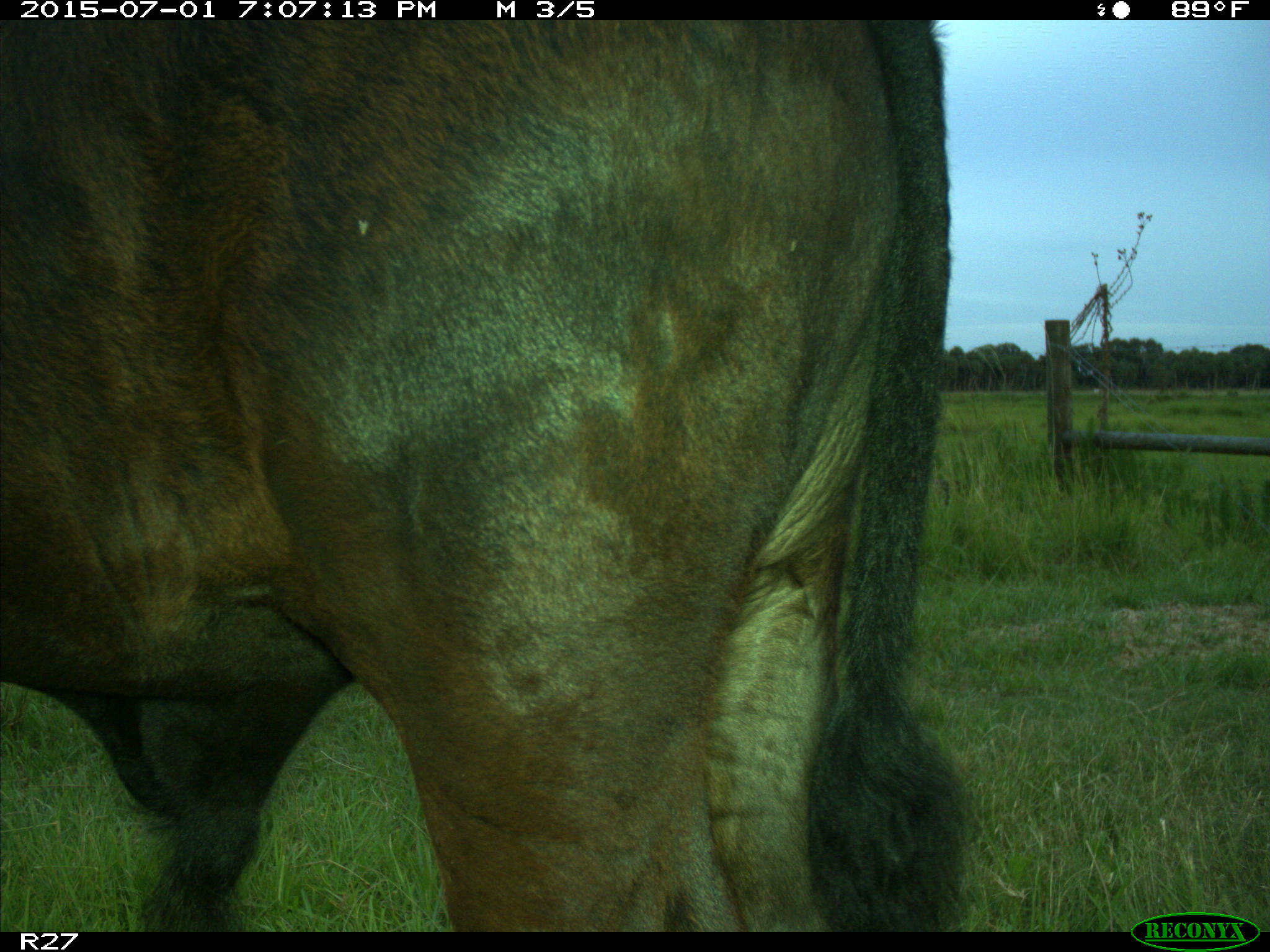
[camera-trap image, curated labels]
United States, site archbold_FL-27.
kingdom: Animalia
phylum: Chordata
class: Mammalia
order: Artiodactyla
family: Bovidae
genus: Bos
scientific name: Bos taurus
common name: domestic cow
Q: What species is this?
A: Bos taurus (domestic cow).